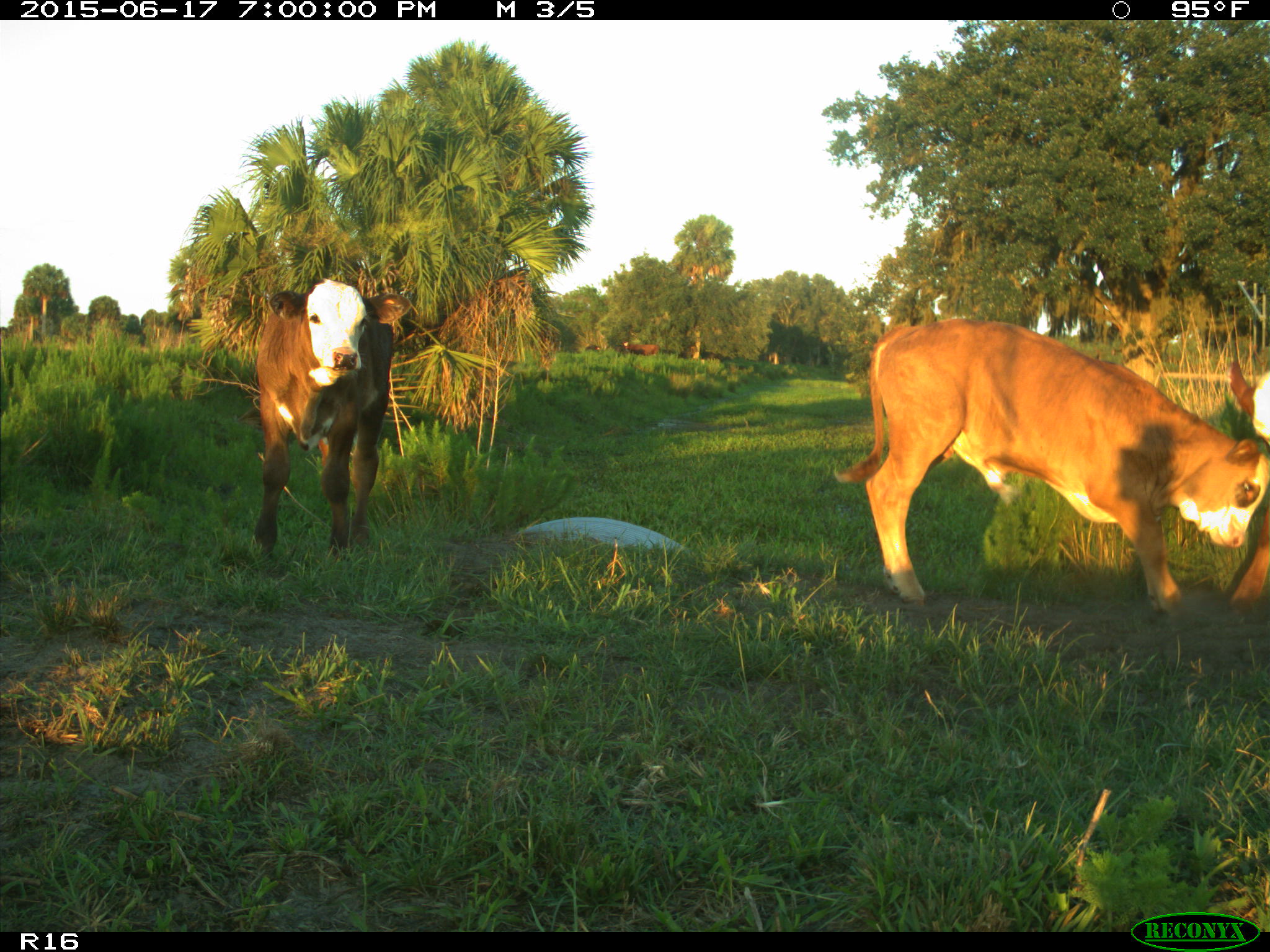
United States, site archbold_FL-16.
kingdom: Animalia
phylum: Chordata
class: Mammalia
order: Artiodactyla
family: Bovidae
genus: Bos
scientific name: Bos taurus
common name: domestic cow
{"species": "Bos taurus (domestic cow)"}